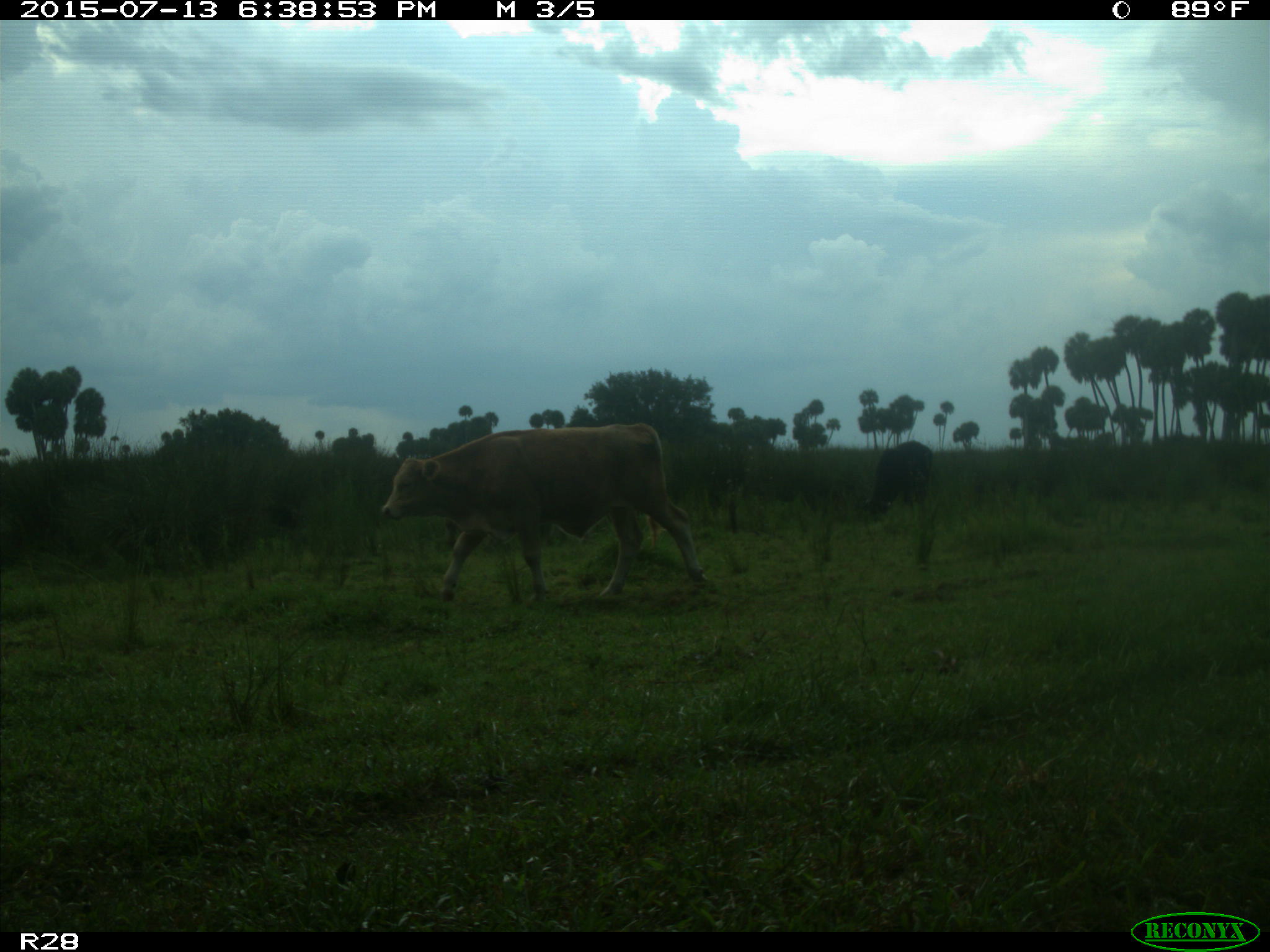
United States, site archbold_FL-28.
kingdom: Animalia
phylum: Chordata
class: Mammalia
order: Artiodactyla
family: Bovidae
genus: Bos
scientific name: Bos taurus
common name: domestic cow